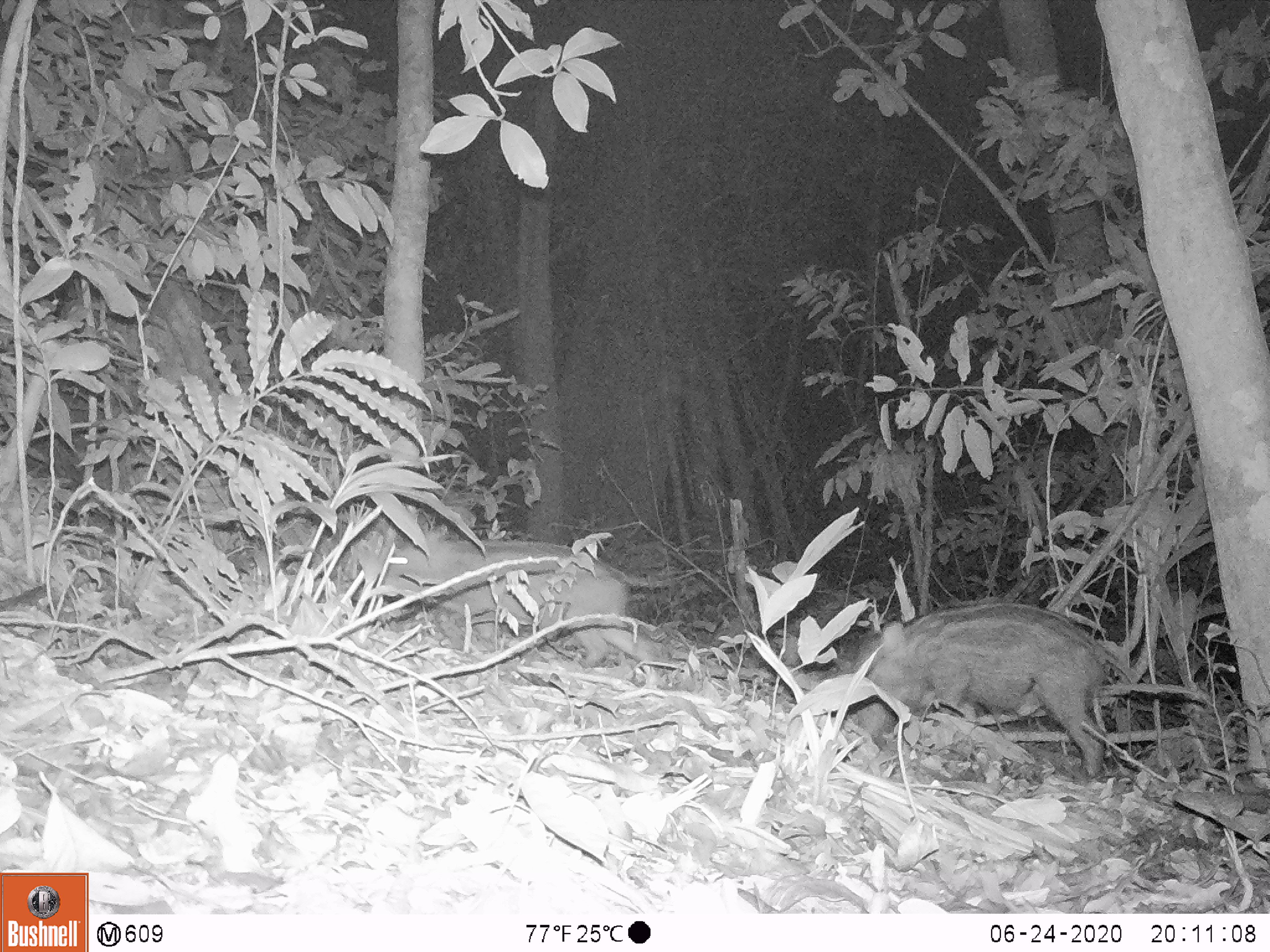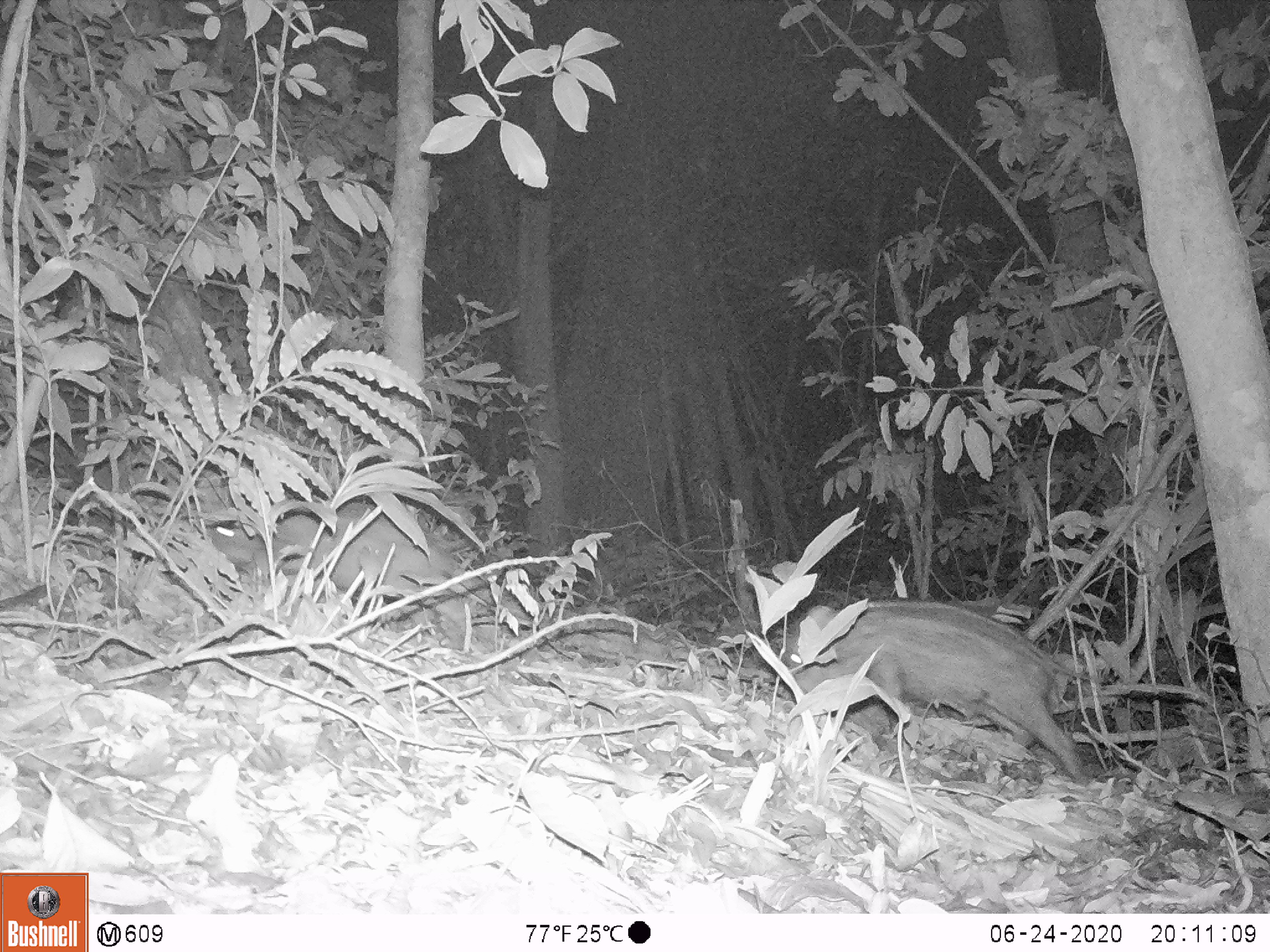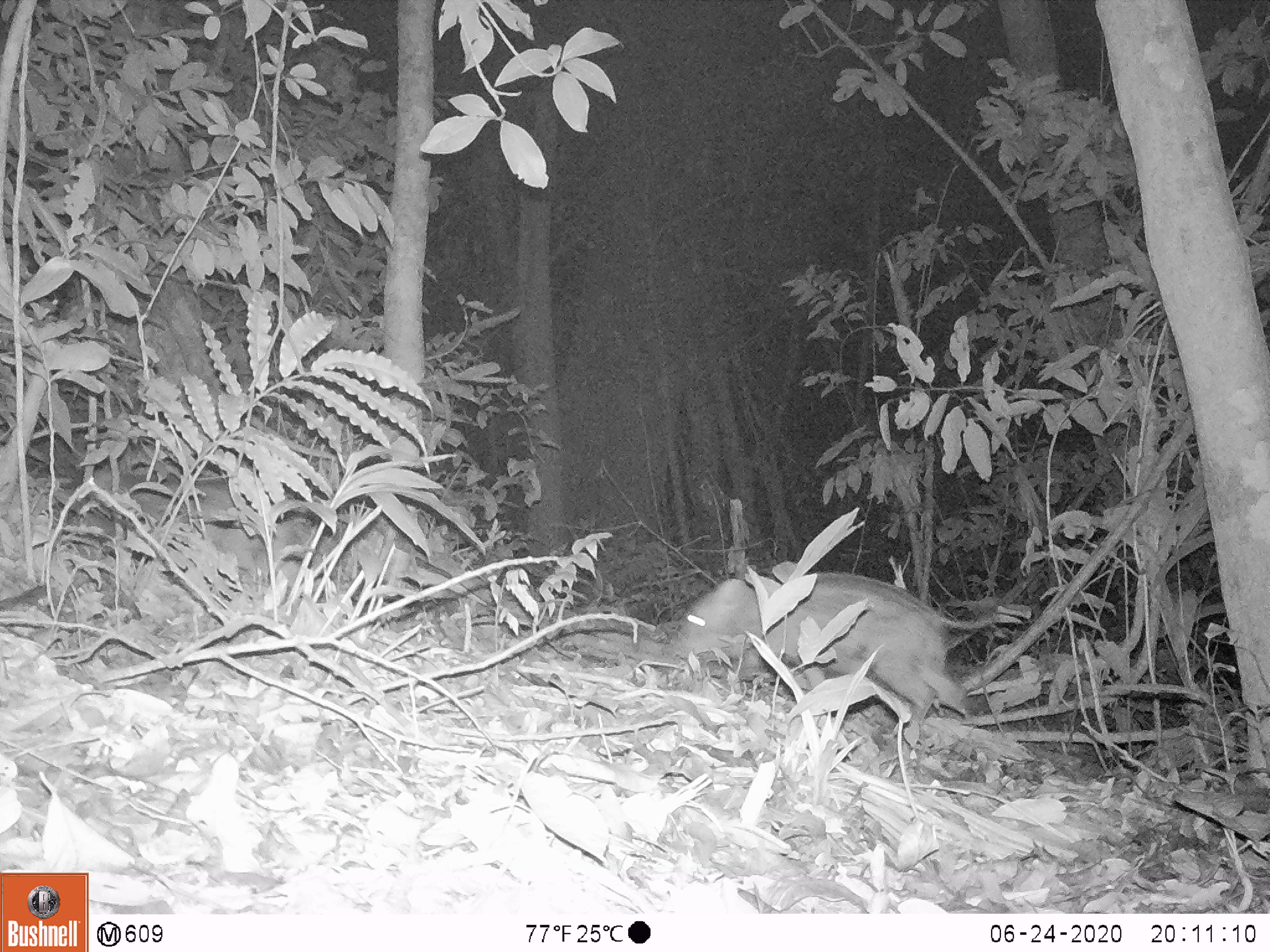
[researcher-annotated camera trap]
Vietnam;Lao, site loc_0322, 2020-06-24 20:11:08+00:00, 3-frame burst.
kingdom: Animalia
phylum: Chordata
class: Mammalia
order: Artiodactyla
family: Suidae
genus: Sus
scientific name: Sus scrofa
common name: eurasian wild pig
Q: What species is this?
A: Eurasian wild pig (Sus scrofa).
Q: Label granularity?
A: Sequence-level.